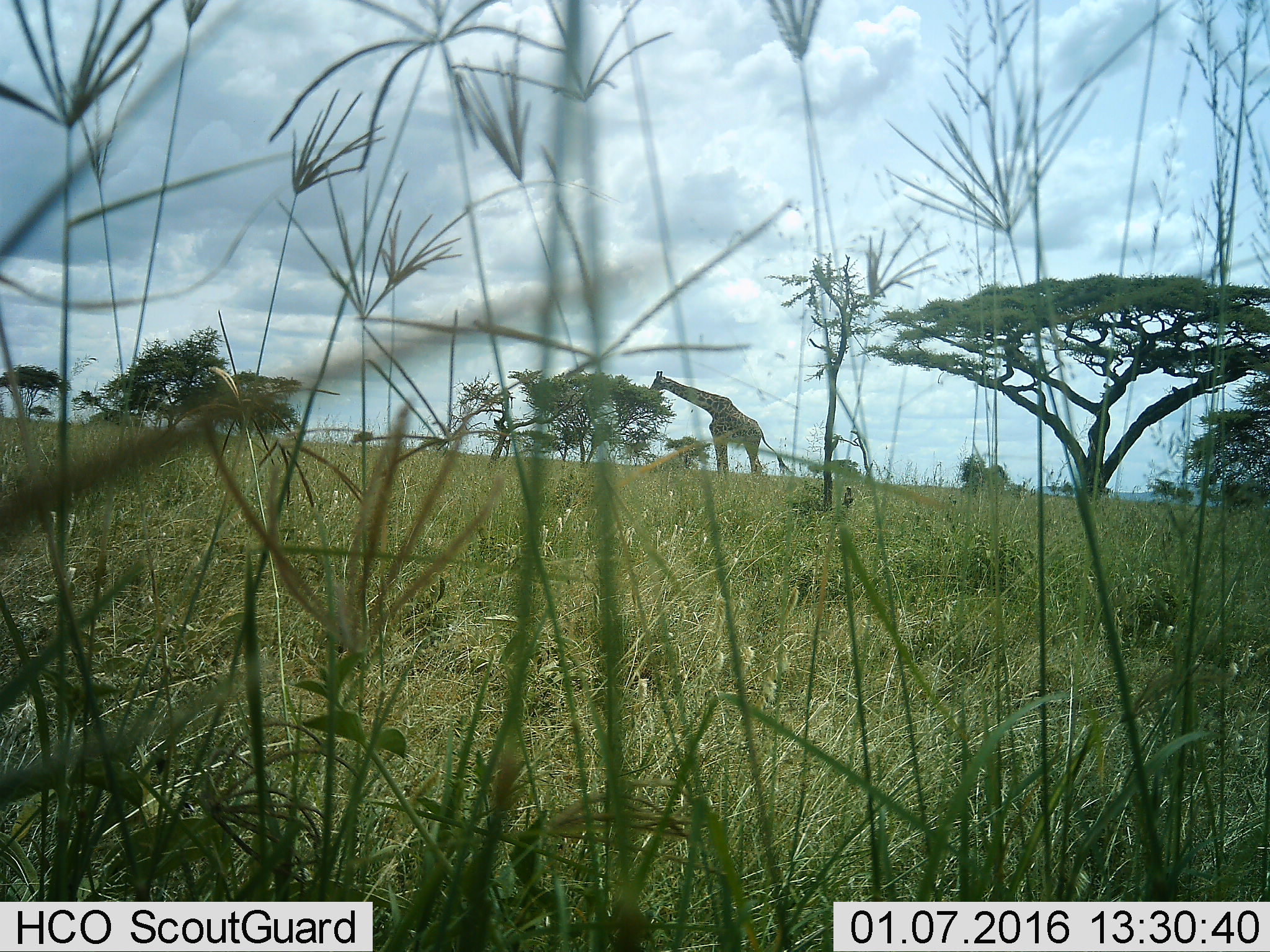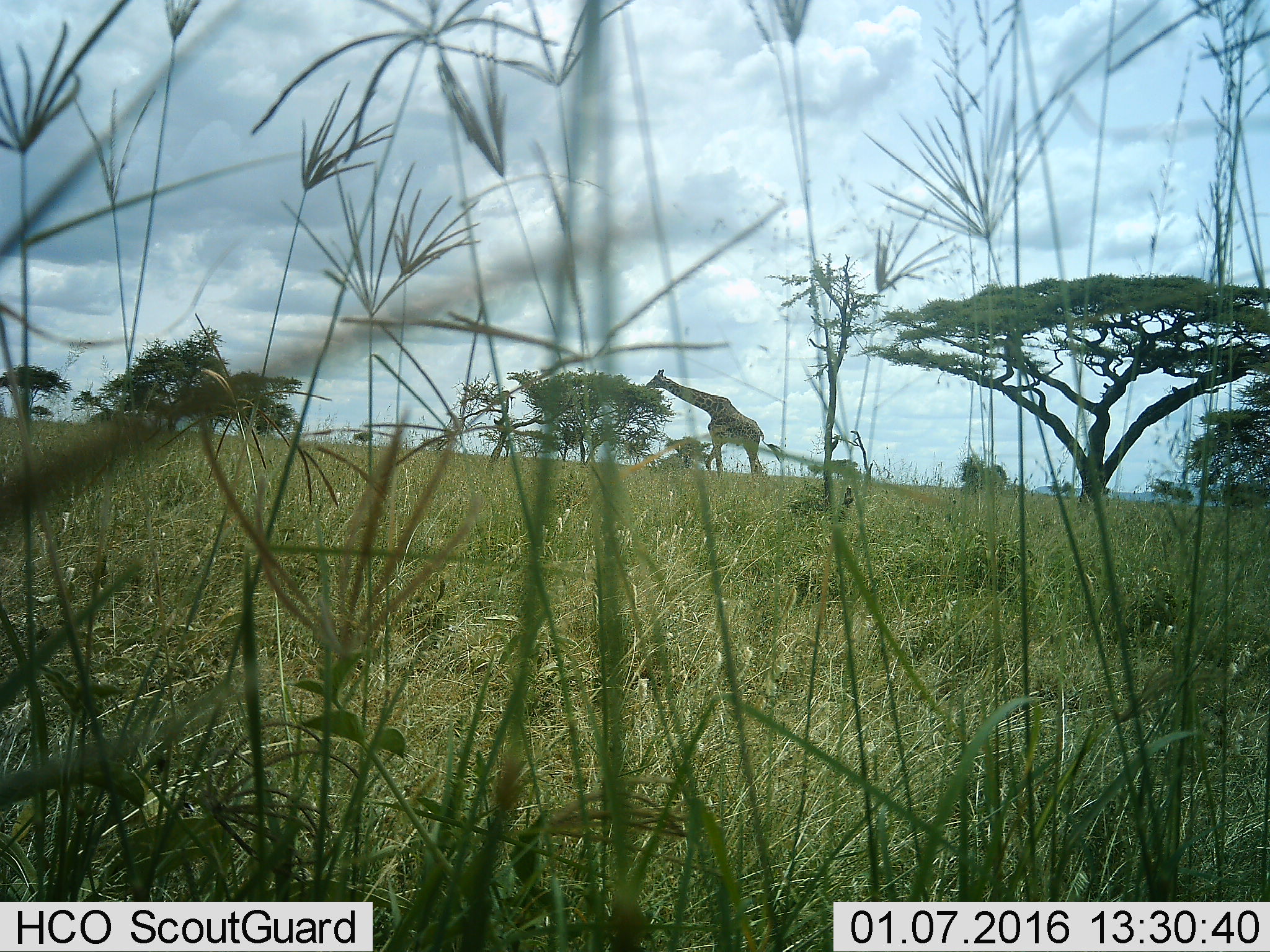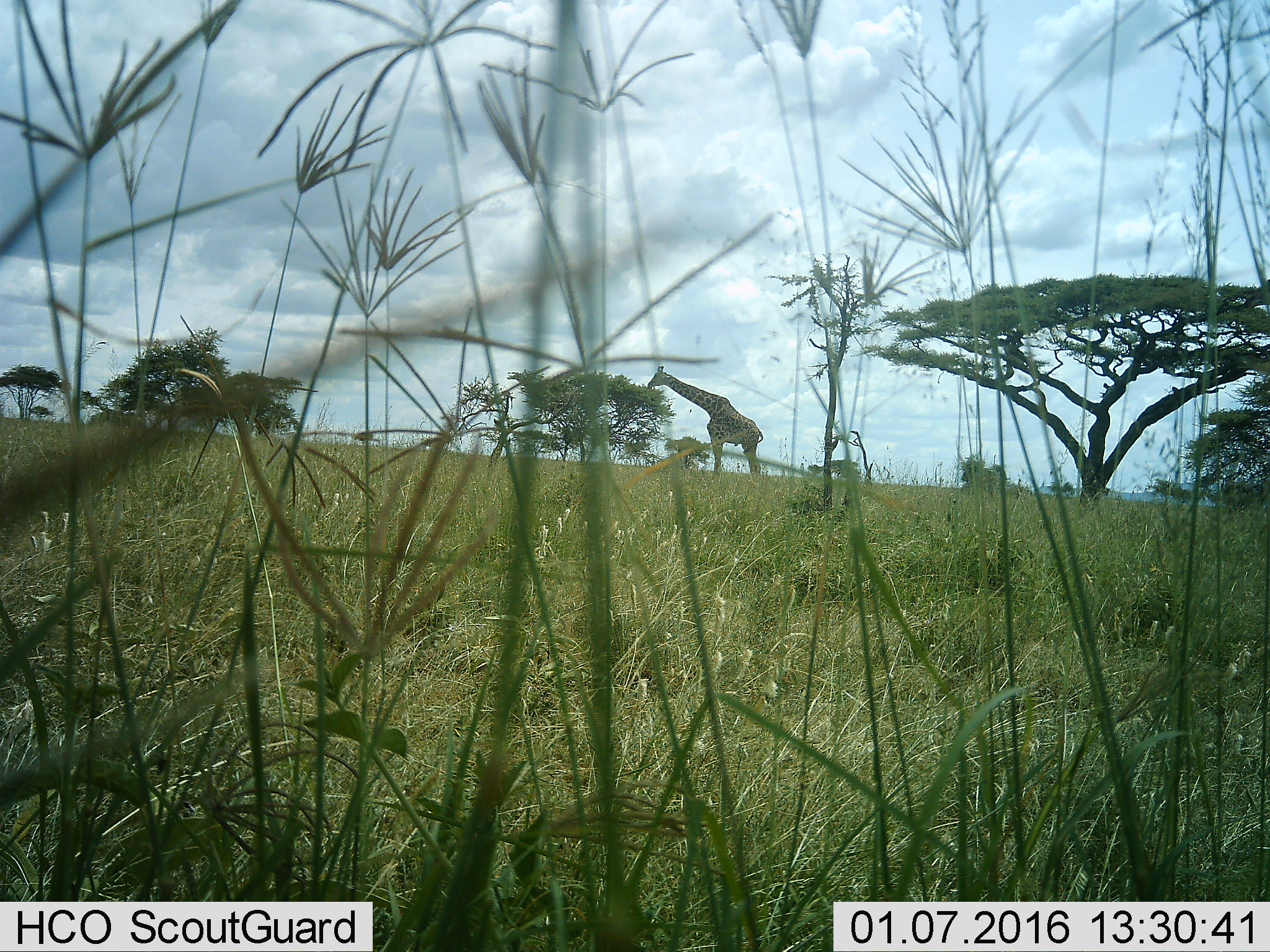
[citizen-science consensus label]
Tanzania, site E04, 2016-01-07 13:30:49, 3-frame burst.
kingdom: Animalia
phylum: Chordata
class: Mammalia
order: Artiodactyla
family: Giraffidae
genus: Giraffa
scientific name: Giraffa camelopardalis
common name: giraffe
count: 1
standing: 50%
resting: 0%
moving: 14%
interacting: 0%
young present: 0%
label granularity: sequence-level